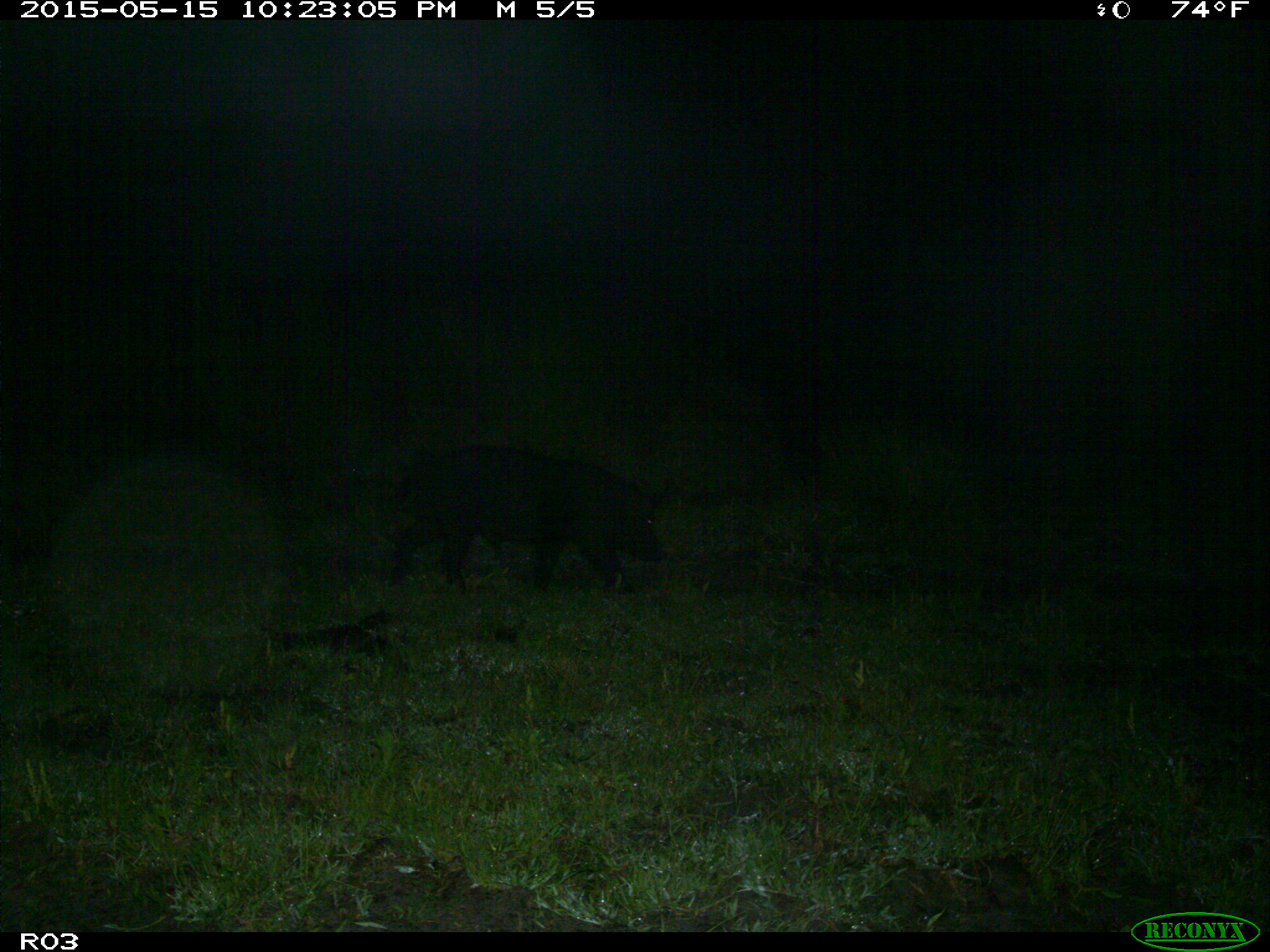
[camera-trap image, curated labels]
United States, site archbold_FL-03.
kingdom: Animalia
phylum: Chordata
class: Mammalia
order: Artiodactyla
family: Suidae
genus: Sus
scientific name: Sus scrofa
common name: wild boar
Sus scrofa (wild boar).